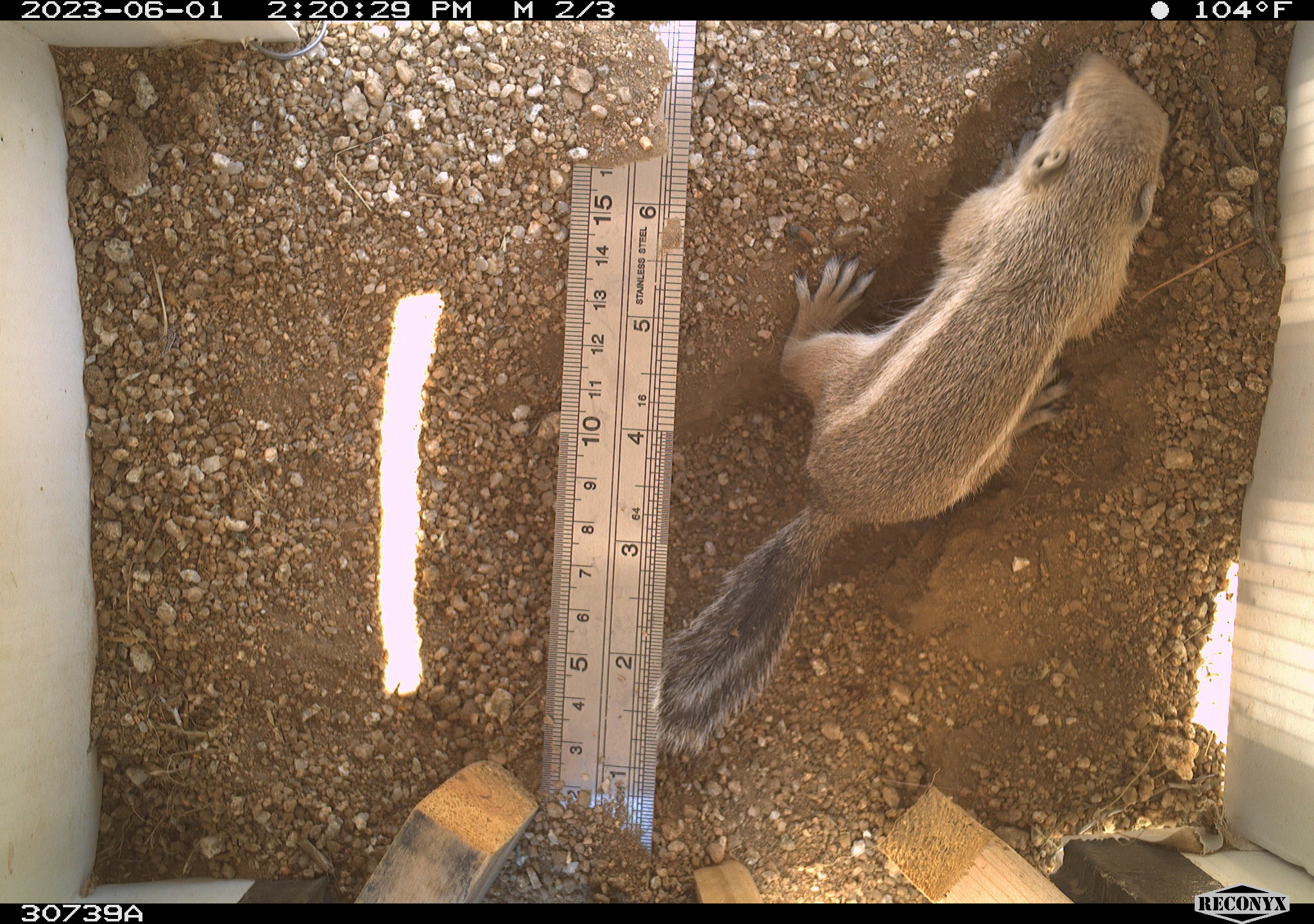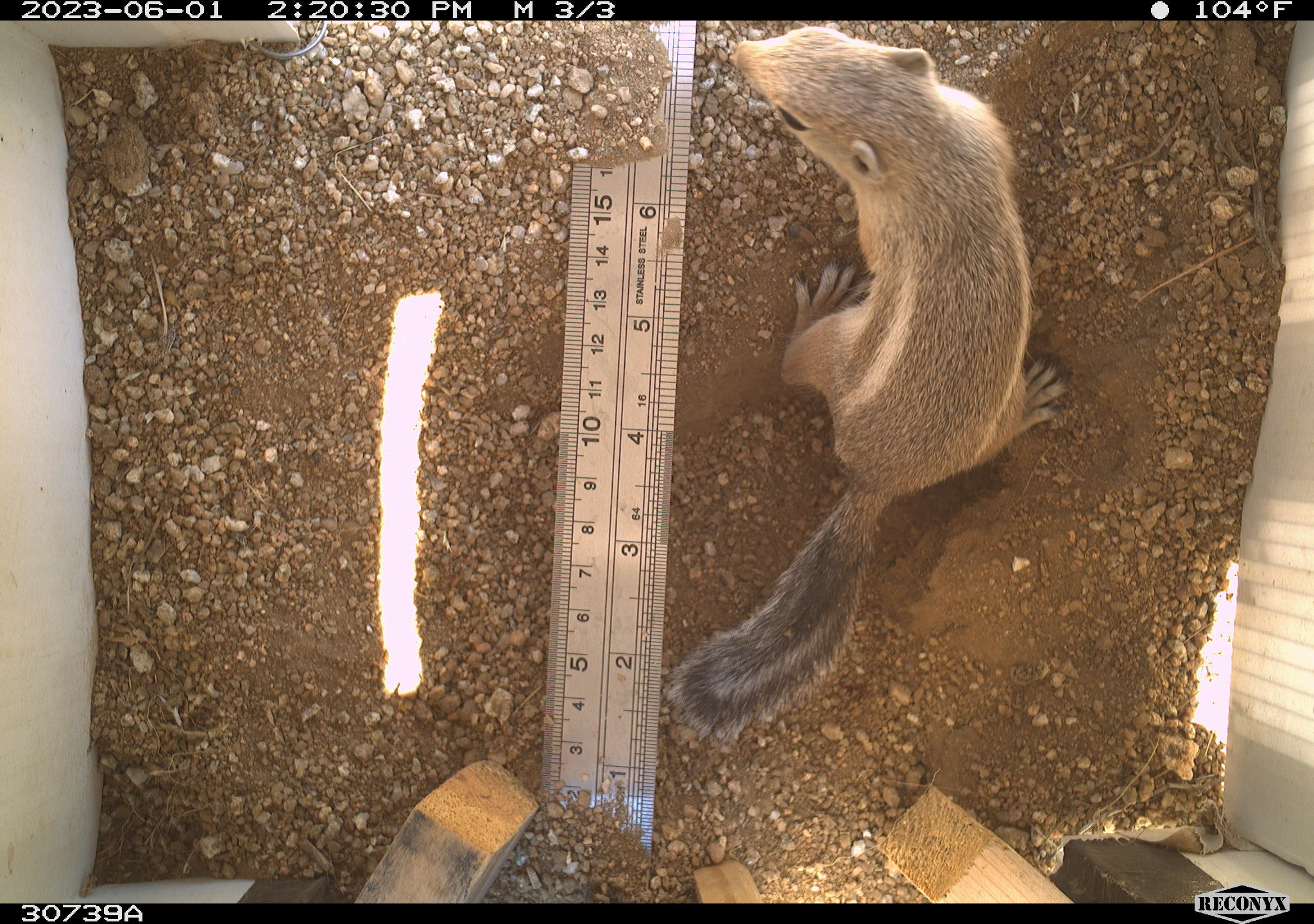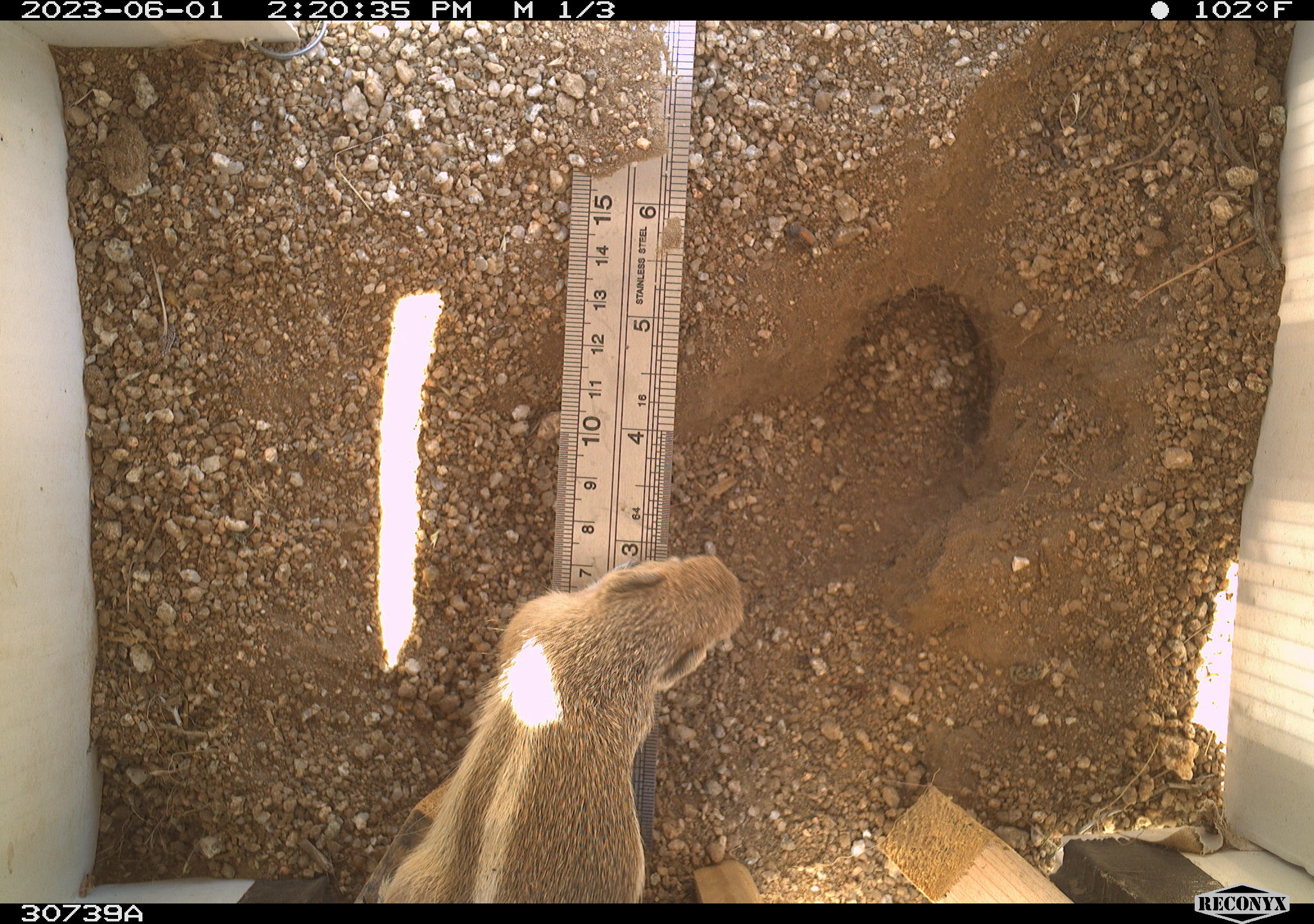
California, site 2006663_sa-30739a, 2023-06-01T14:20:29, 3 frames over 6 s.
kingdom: Animalia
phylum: Chordata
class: Mammalia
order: Rodentia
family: Sciuridae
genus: Ammospermophilus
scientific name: Ammospermophilus leucurus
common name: white-tailed antelope squirrel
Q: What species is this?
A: White-tailed antelope squirrel (Ammospermophilus leucurus).